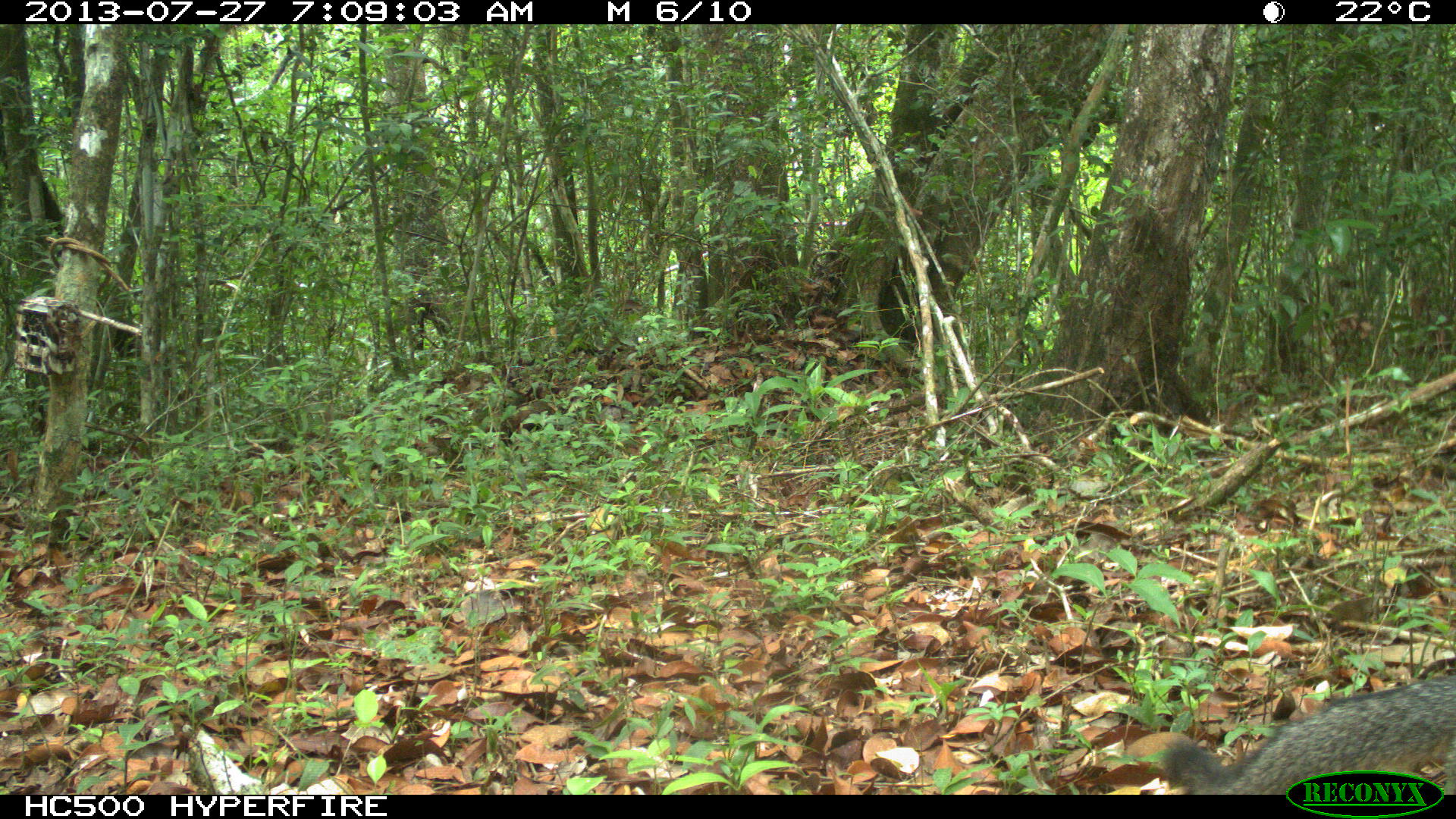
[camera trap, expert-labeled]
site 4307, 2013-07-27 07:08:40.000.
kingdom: Animalia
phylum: Chordata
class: Mammalia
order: Carnivora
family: Canidae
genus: Urocyon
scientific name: Urocyon cinereoargenteus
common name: gray fox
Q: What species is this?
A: Urocyon cinereoargenteus (gray fox).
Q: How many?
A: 1.